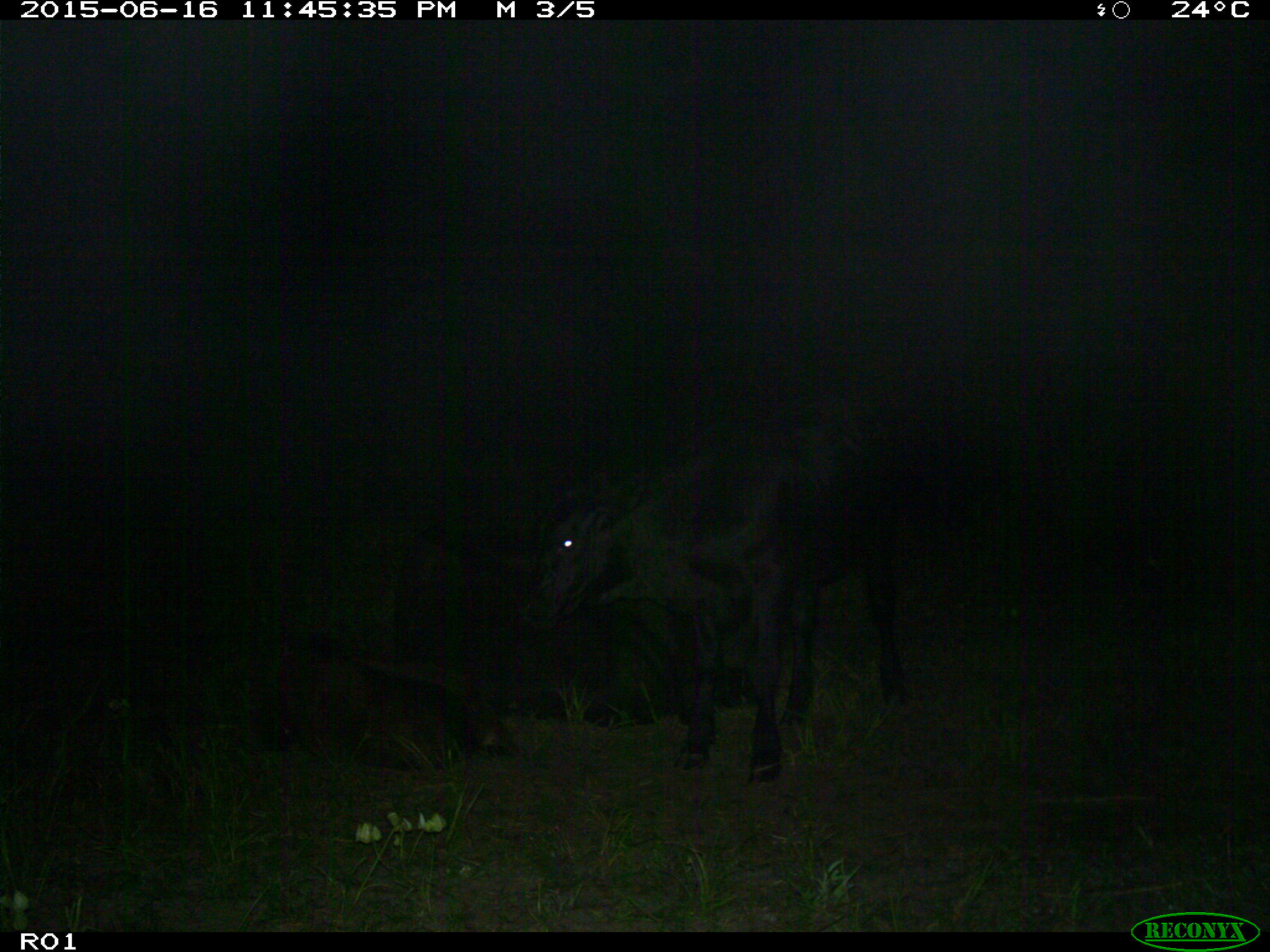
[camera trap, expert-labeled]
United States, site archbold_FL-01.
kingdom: Animalia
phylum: Chordata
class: Mammalia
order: Artiodactyla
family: Bovidae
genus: Bos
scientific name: Bos taurus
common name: domestic cow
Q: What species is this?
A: Bos taurus (domestic cow).